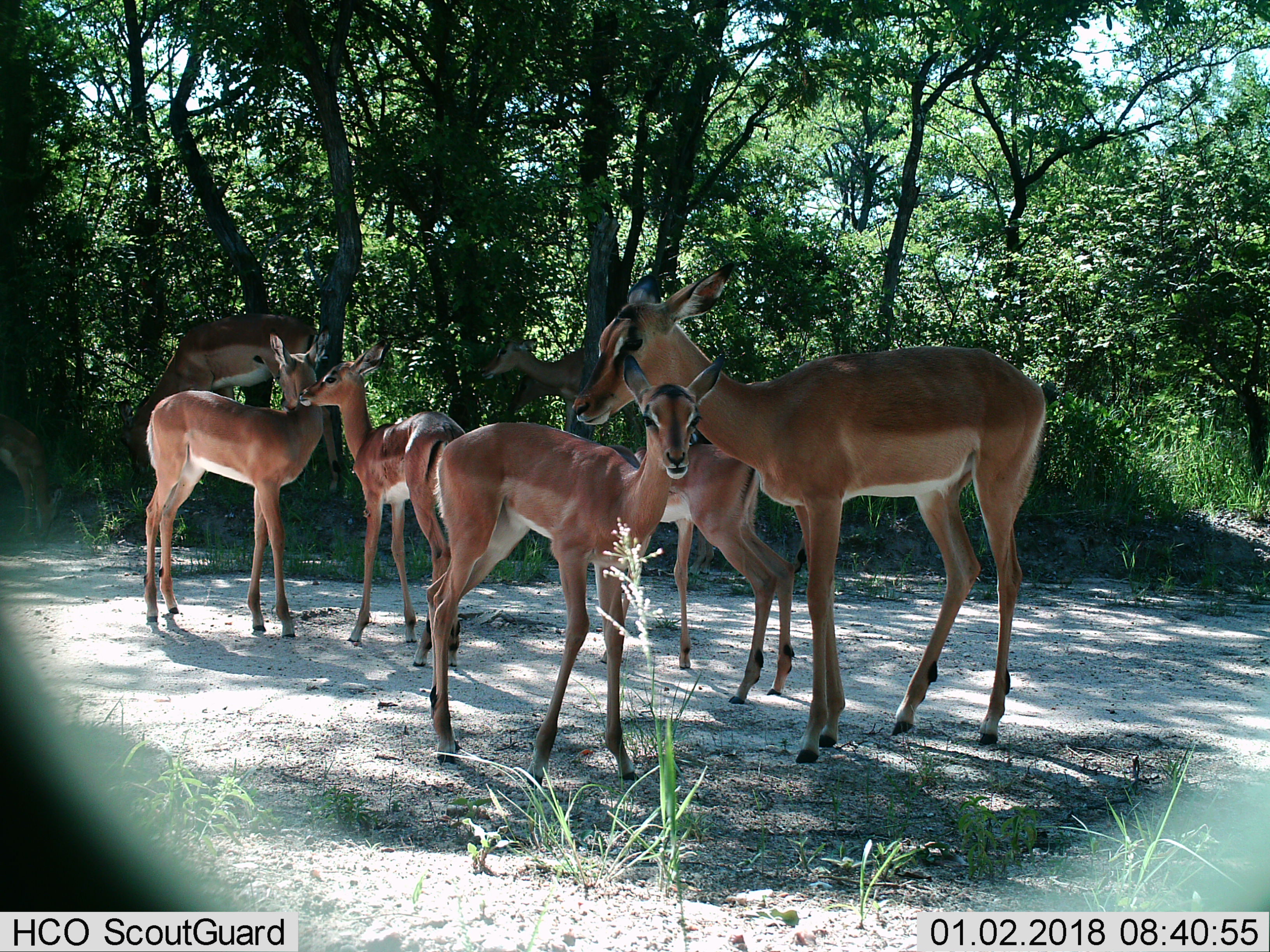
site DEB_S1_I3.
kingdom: Animalia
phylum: Chordata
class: Mammalia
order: Artiodactyla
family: Bovidae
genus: Aepyceros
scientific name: Aepyceros melampus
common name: impala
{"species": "impala (Aepyceros melampus)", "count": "7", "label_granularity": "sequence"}